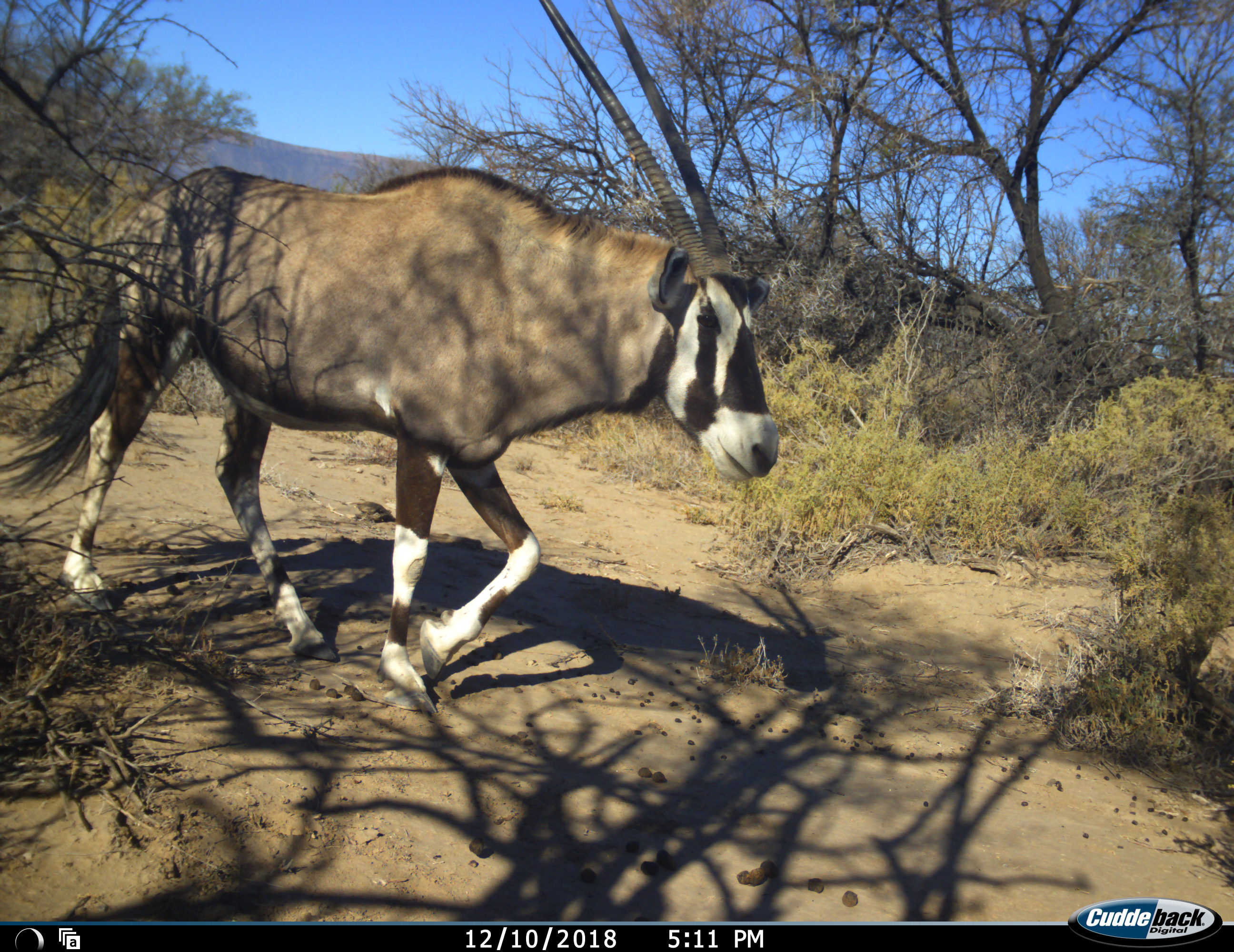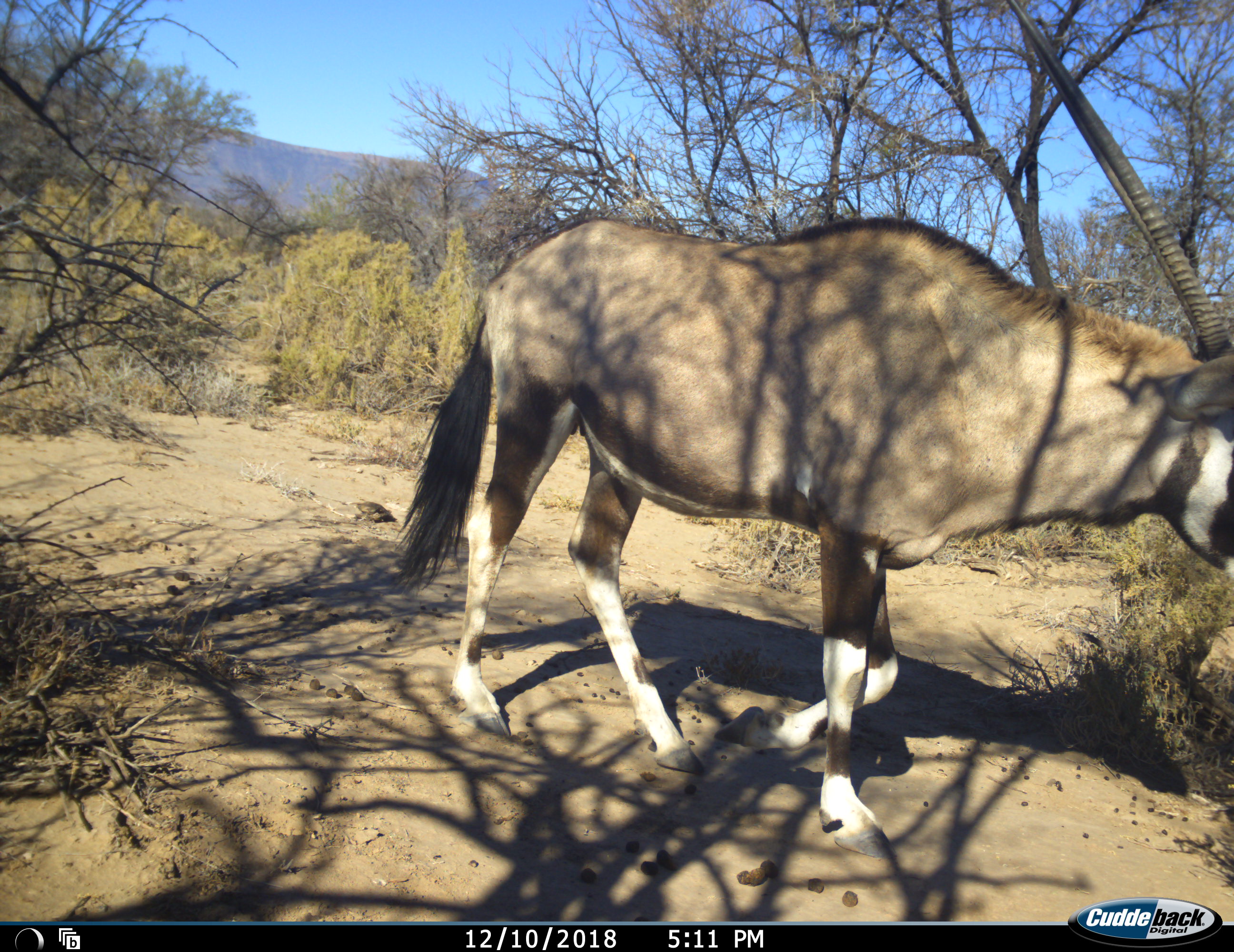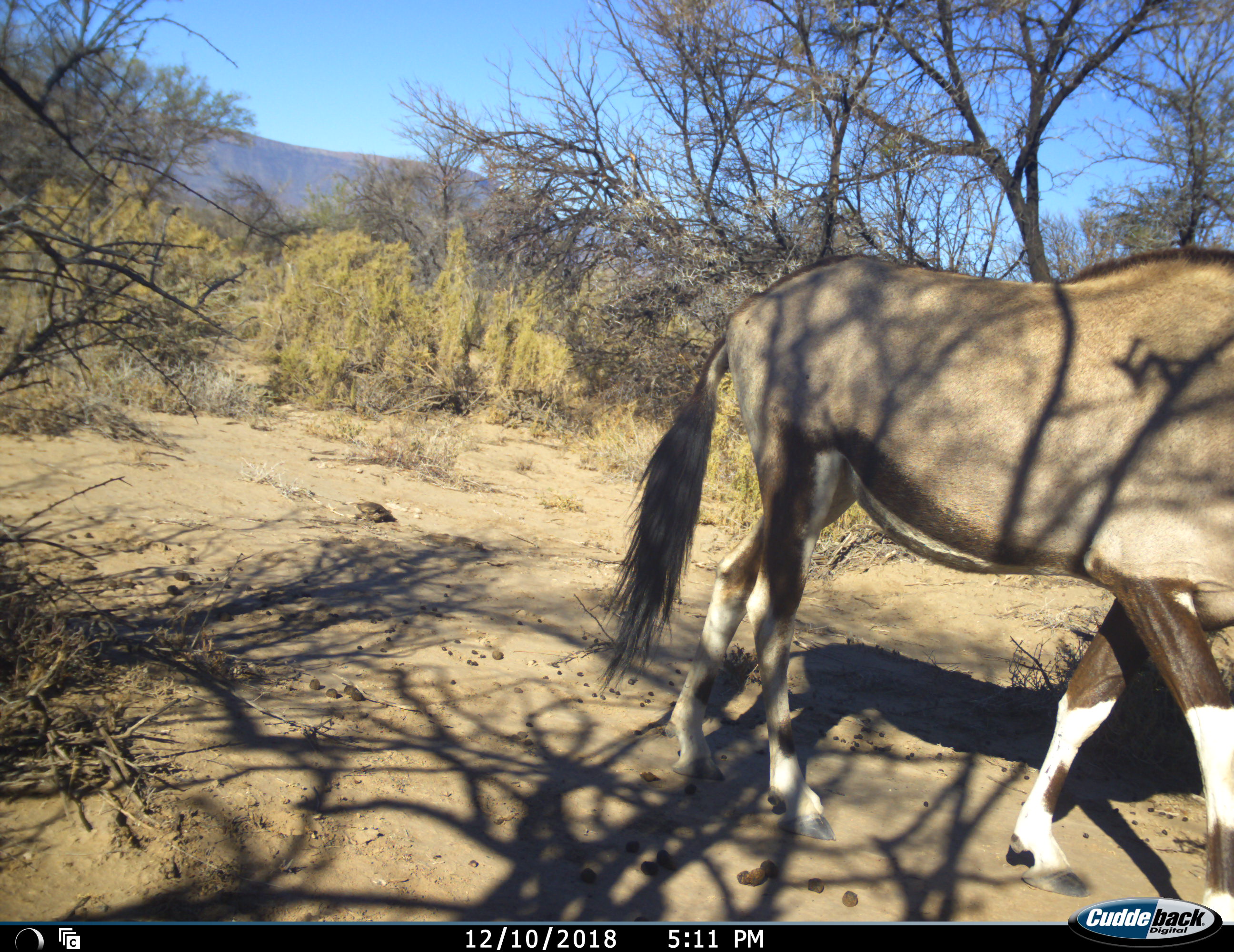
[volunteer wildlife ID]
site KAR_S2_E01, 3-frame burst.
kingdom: Animalia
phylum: Chordata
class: Mammalia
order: Artiodactyla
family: Bovidae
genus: Oryx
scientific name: Oryx gazella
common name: gemsbok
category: oryx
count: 1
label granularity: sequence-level